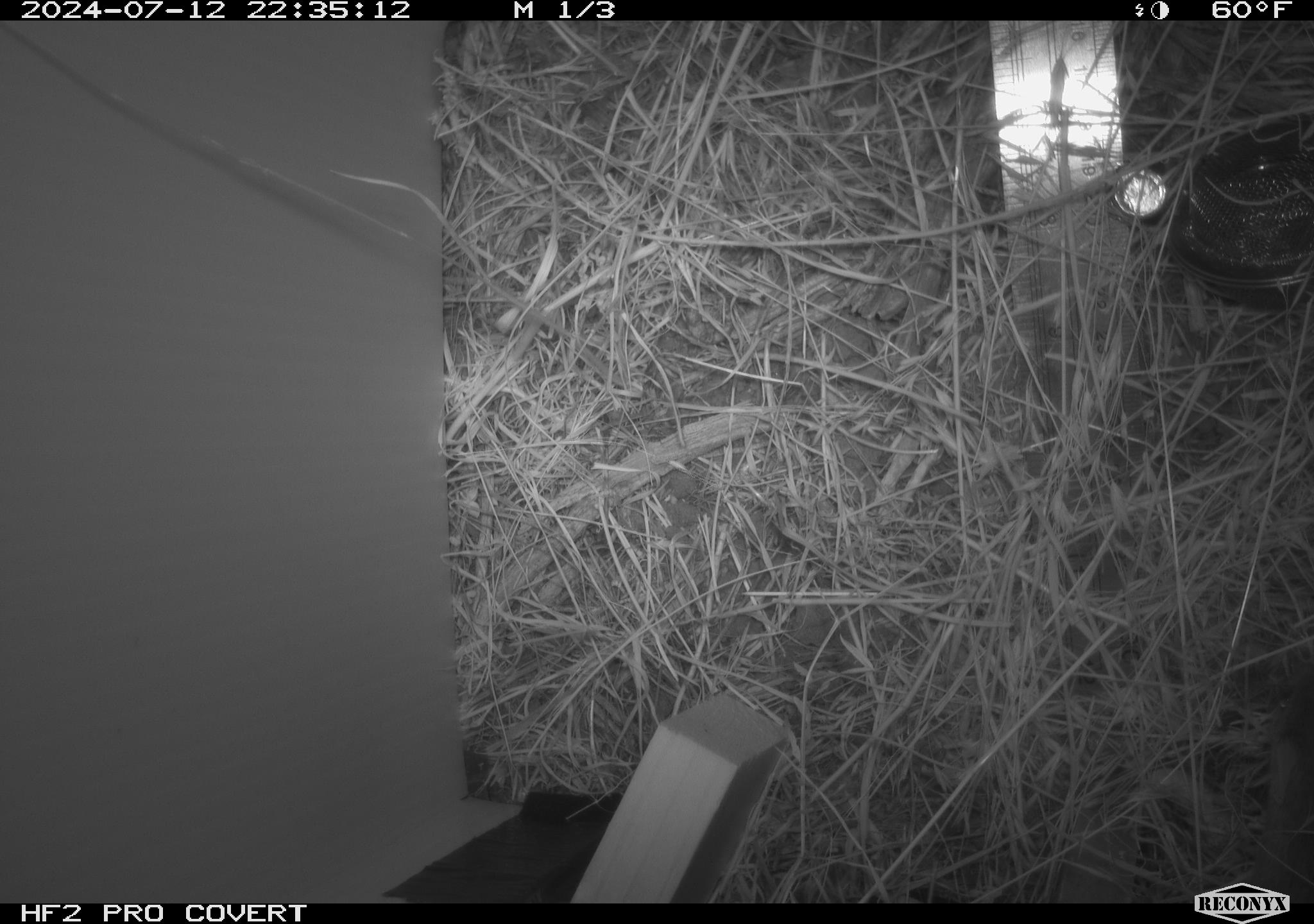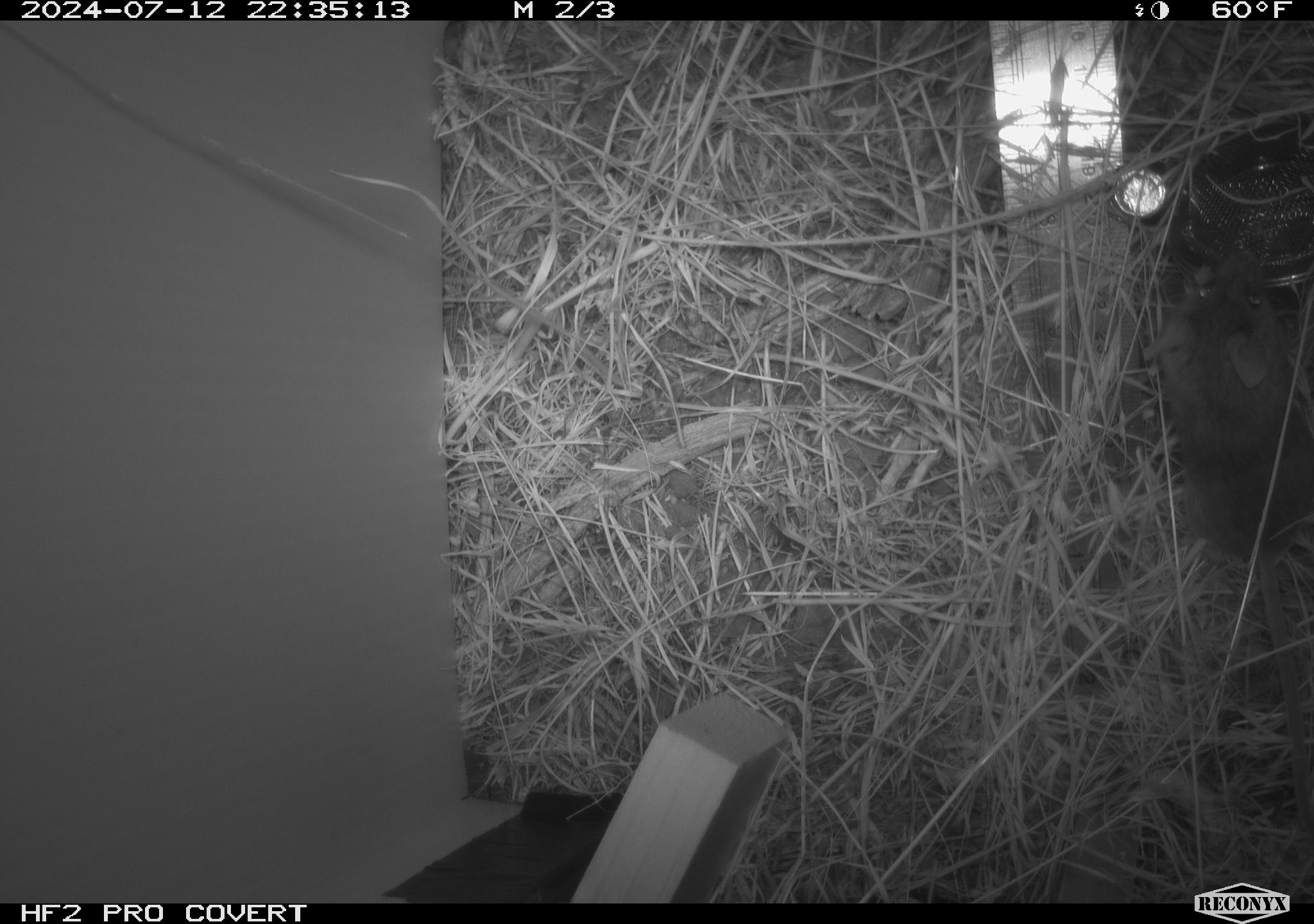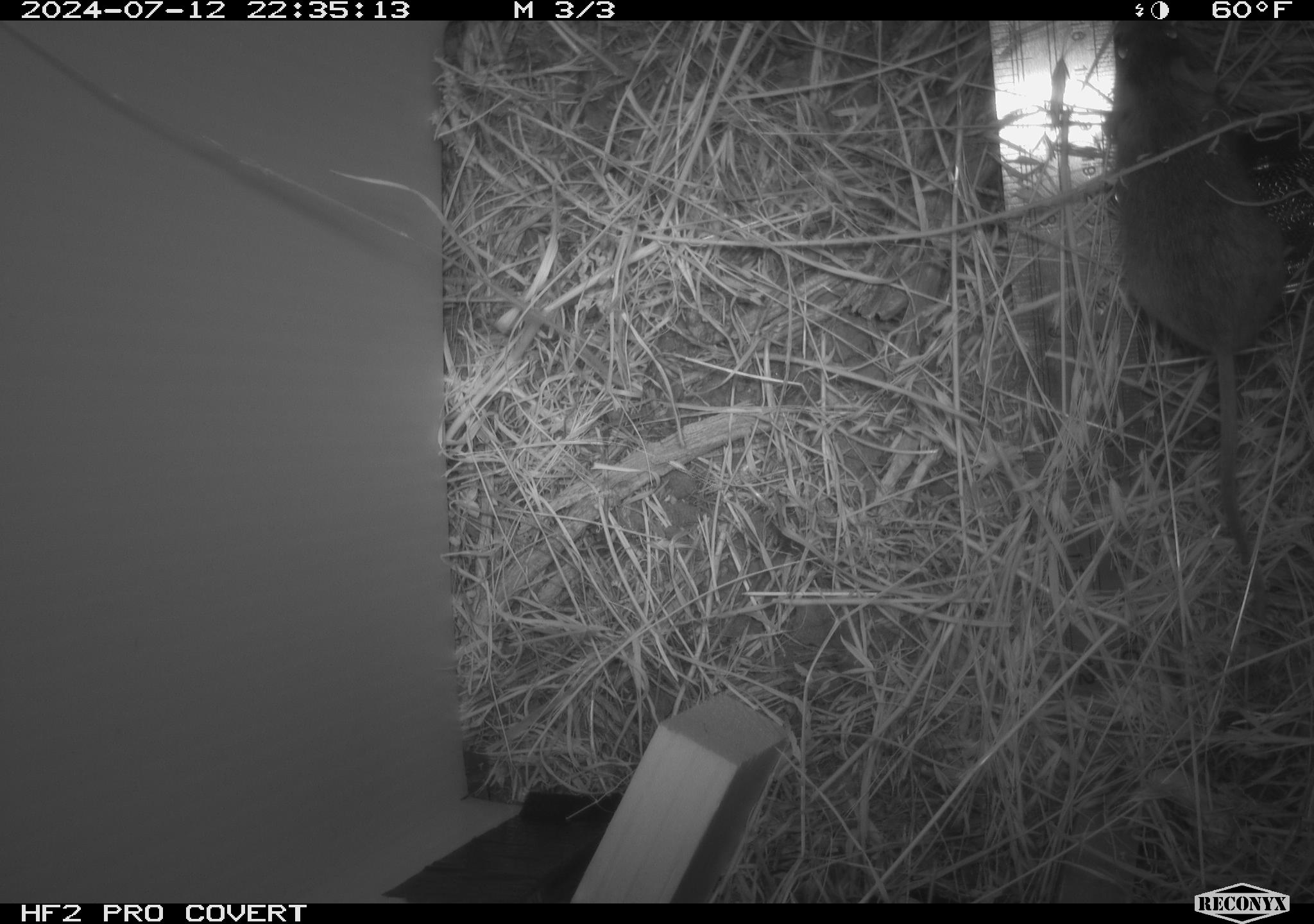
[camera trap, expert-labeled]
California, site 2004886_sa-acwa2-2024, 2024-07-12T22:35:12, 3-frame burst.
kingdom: Animalia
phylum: Chordata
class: Mammalia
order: Rodentia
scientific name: Rodentia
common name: mouse species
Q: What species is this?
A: Mouse species (Rodentia).